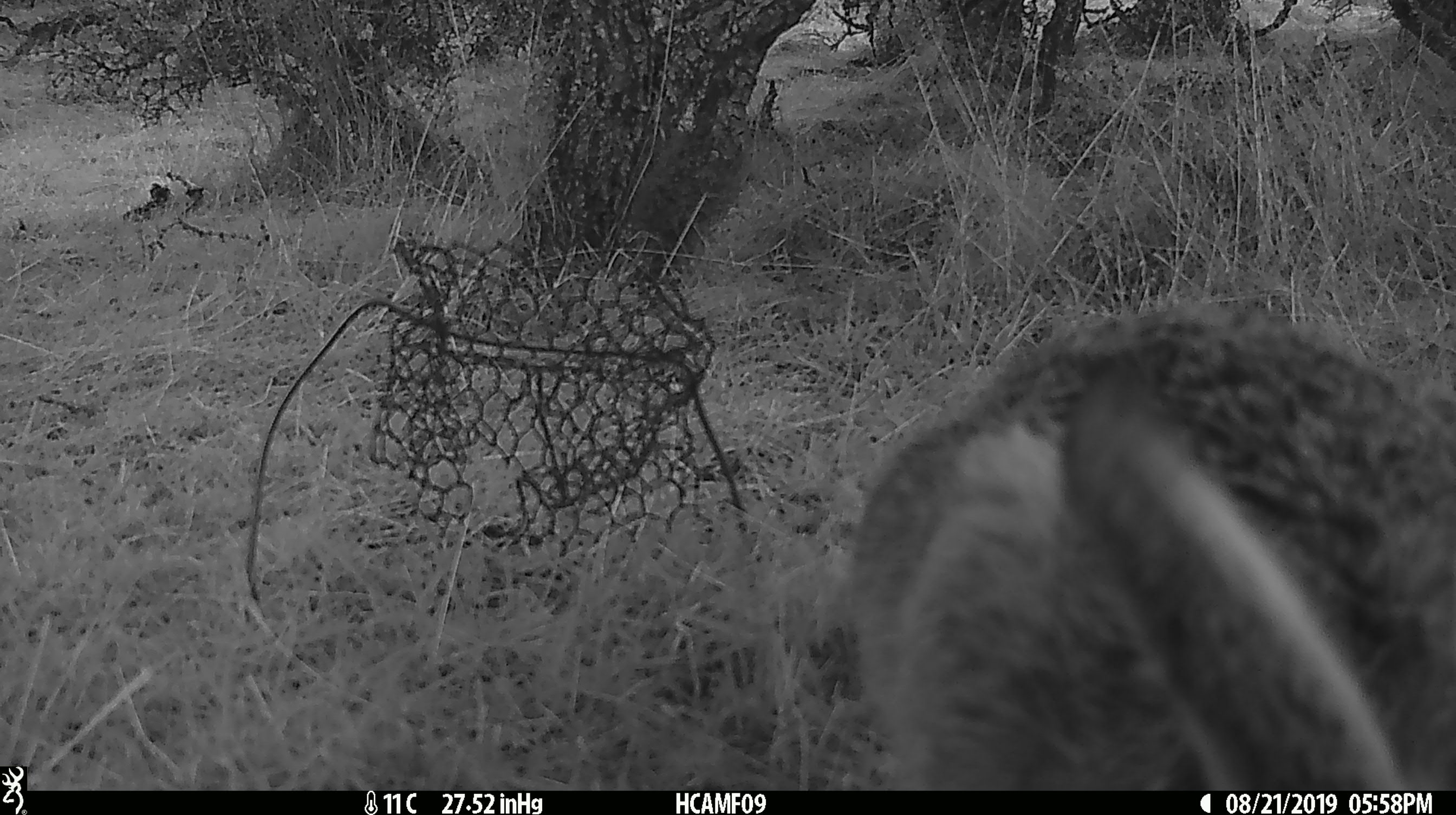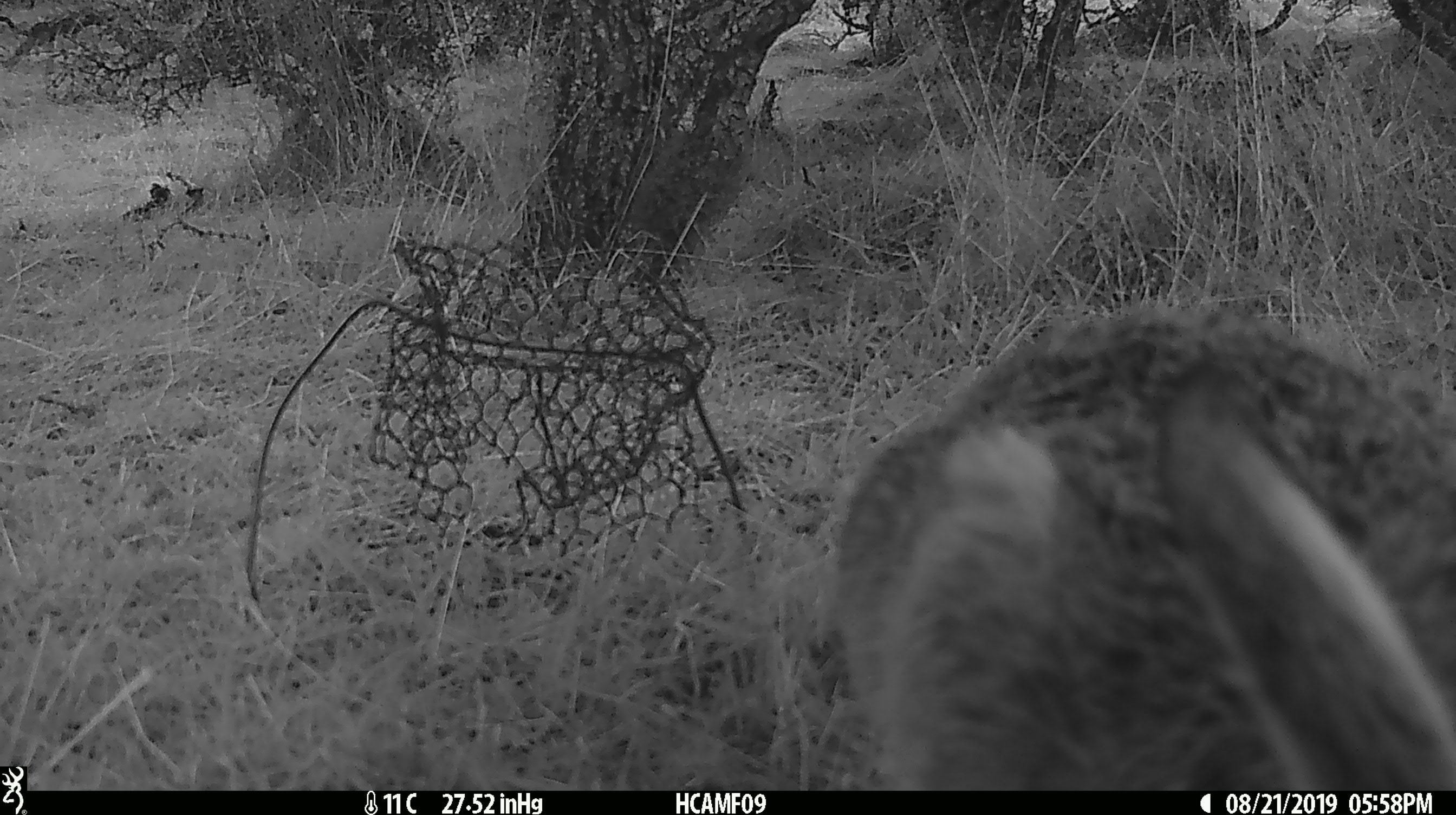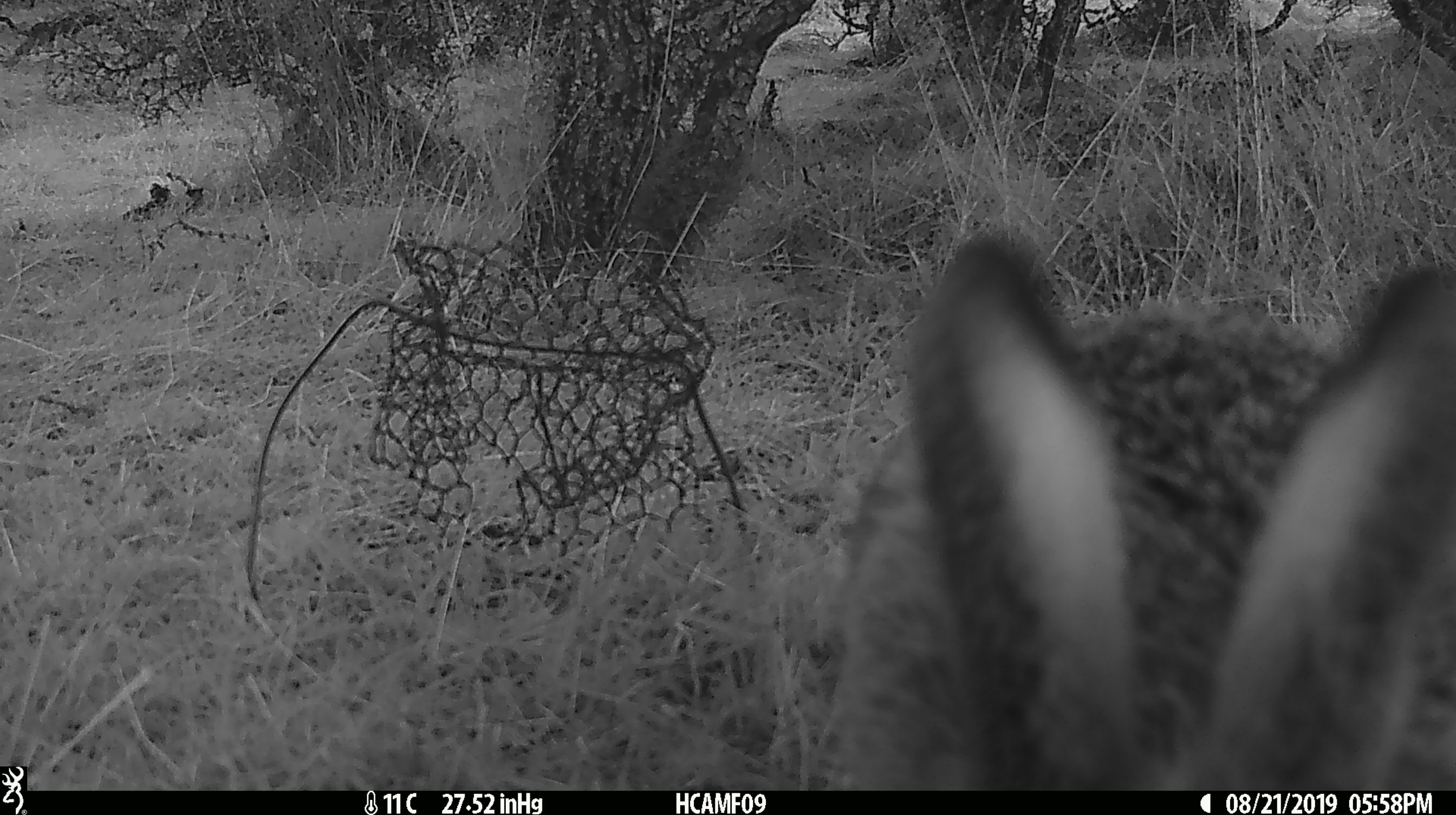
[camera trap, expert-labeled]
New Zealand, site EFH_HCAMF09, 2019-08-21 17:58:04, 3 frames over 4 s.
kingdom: Animalia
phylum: Chordata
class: Mammalia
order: Lagomorpha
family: Leporidae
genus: Oryctolagus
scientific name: Oryctolagus cuniculus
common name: european rabbit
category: rabbit